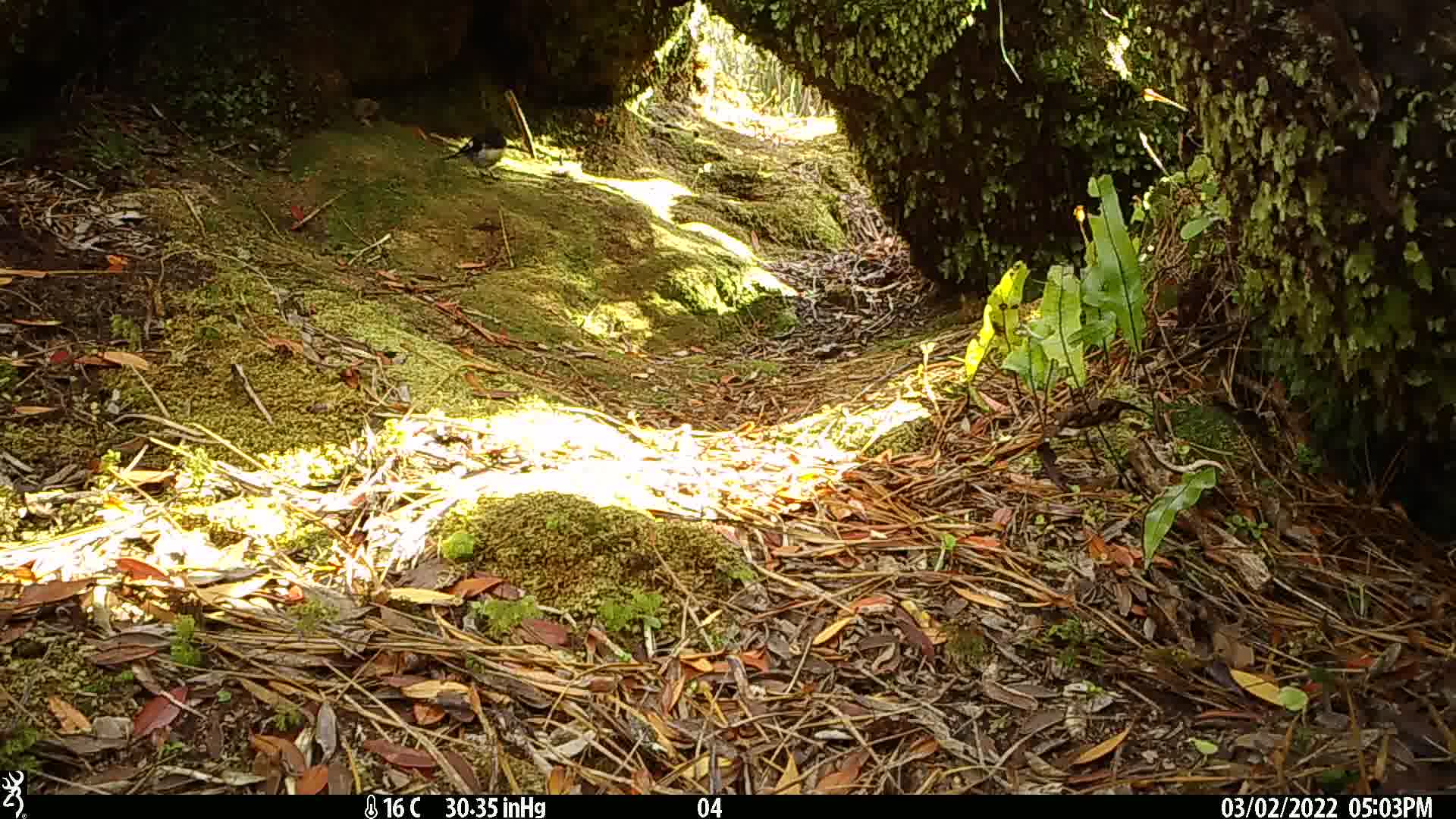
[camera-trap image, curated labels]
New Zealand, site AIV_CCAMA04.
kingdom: Animalia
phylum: Chordata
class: Aves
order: Passeriformes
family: Petroicidae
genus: Petroica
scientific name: Petroica macrocephala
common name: tomtit